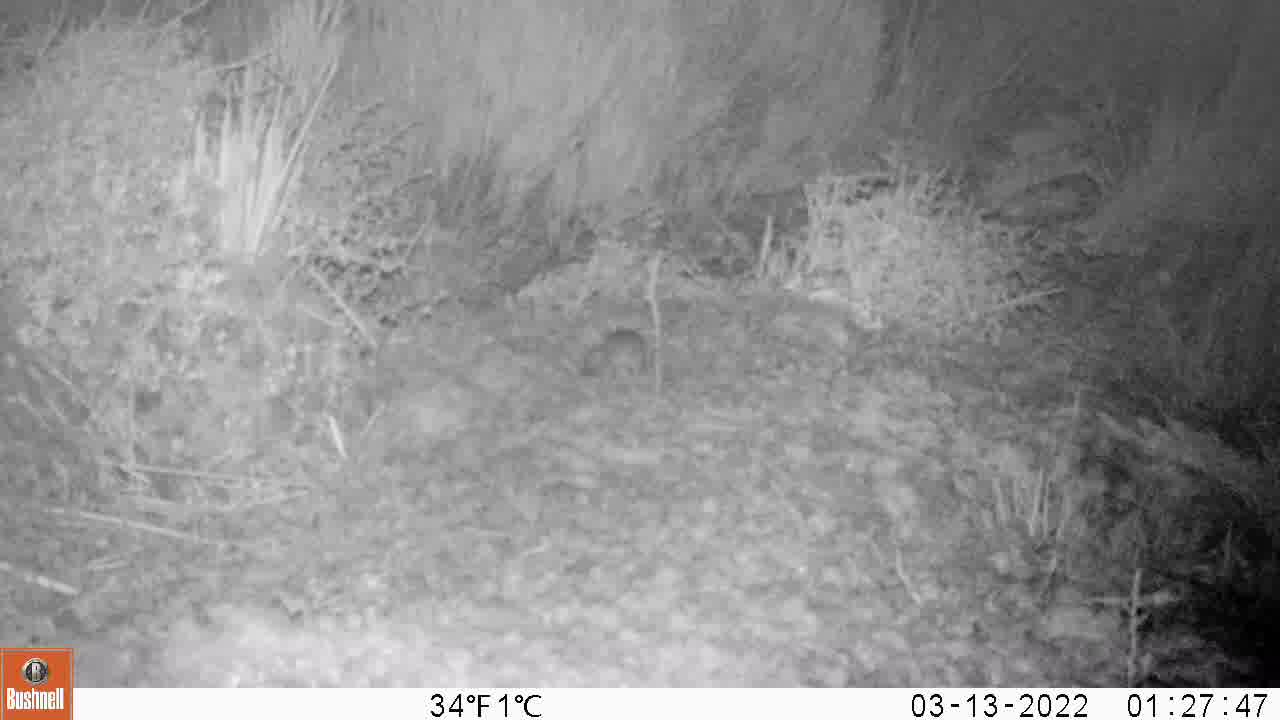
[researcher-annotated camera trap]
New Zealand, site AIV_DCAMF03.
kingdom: Animalia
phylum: Chordata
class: Mammalia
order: Rodentia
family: Muridae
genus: Mus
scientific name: Mus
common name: mouse